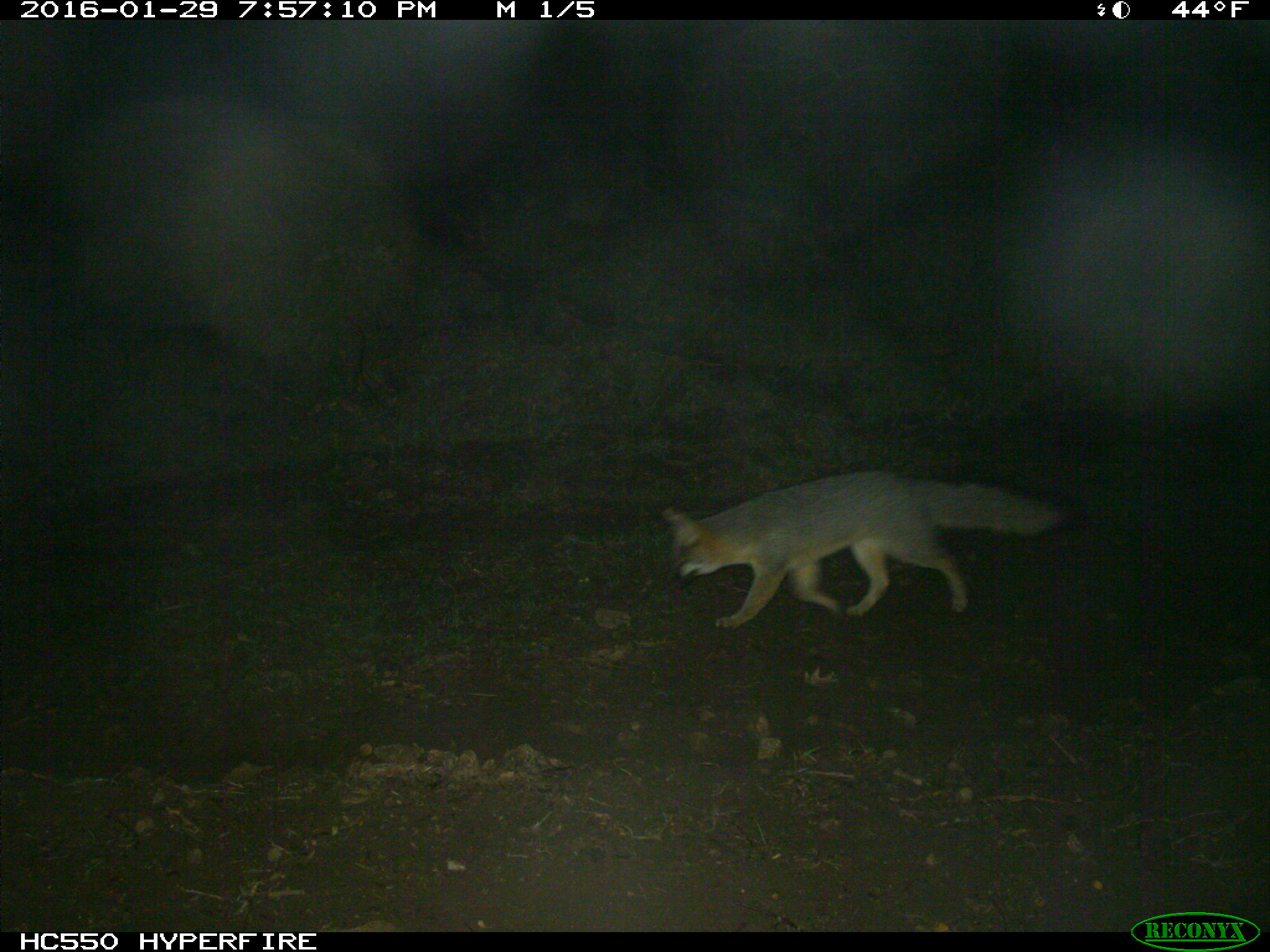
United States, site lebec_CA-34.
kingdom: Animalia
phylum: Chordata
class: Mammalia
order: Carnivora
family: Canidae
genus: Urocyon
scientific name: Urocyon cinereoargenteus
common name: gray fox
Urocyon cinereoargenteus (gray fox).